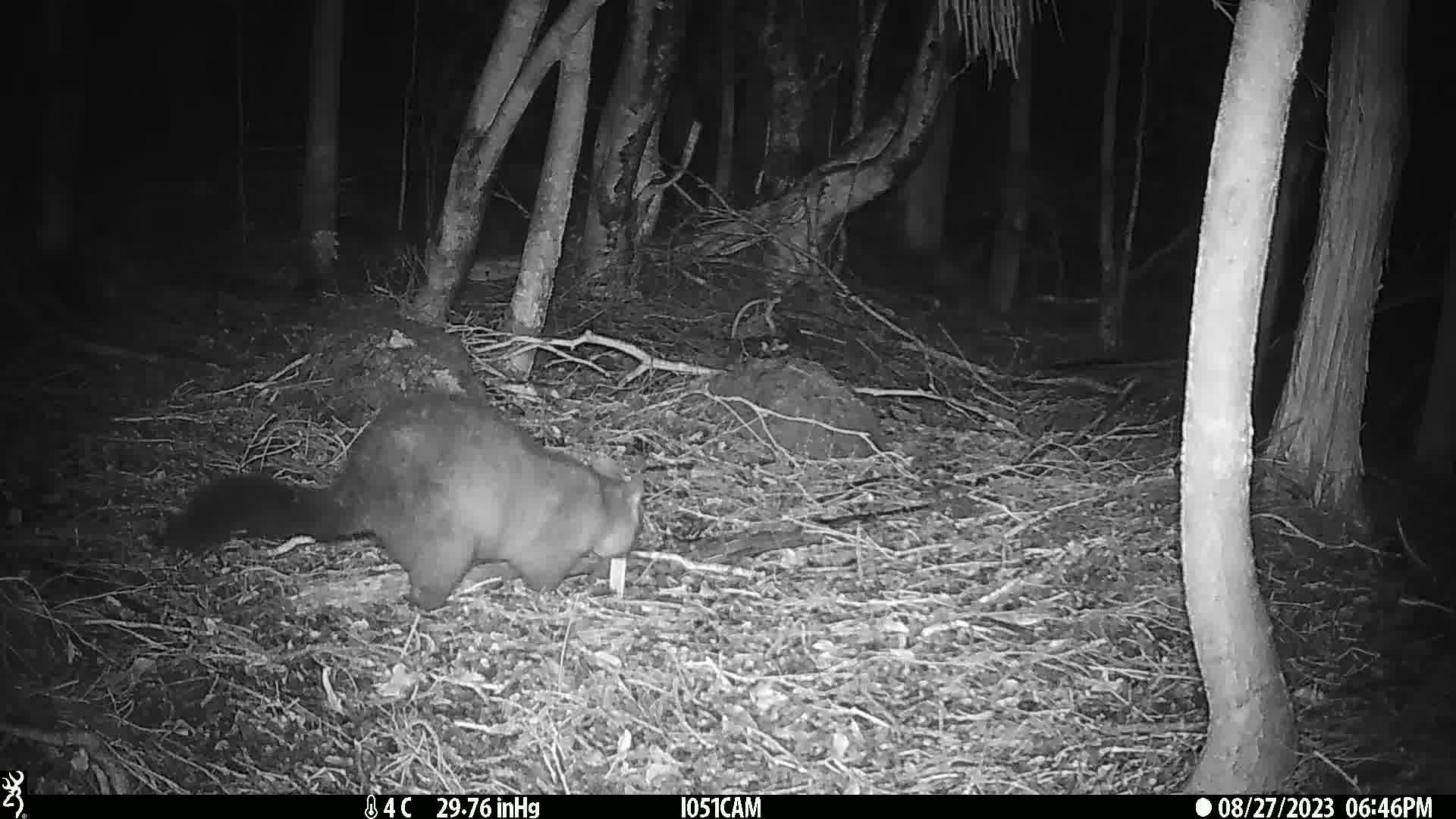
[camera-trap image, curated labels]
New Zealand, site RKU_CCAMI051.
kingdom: Animalia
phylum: Chordata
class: Mammalia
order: Diprotodontia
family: Phalangeridae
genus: Trichosurus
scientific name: Trichosurus vulpecula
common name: common brushtail possum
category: possum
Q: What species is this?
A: Possum (common brushtail possum) (Trichosurus vulpecula).